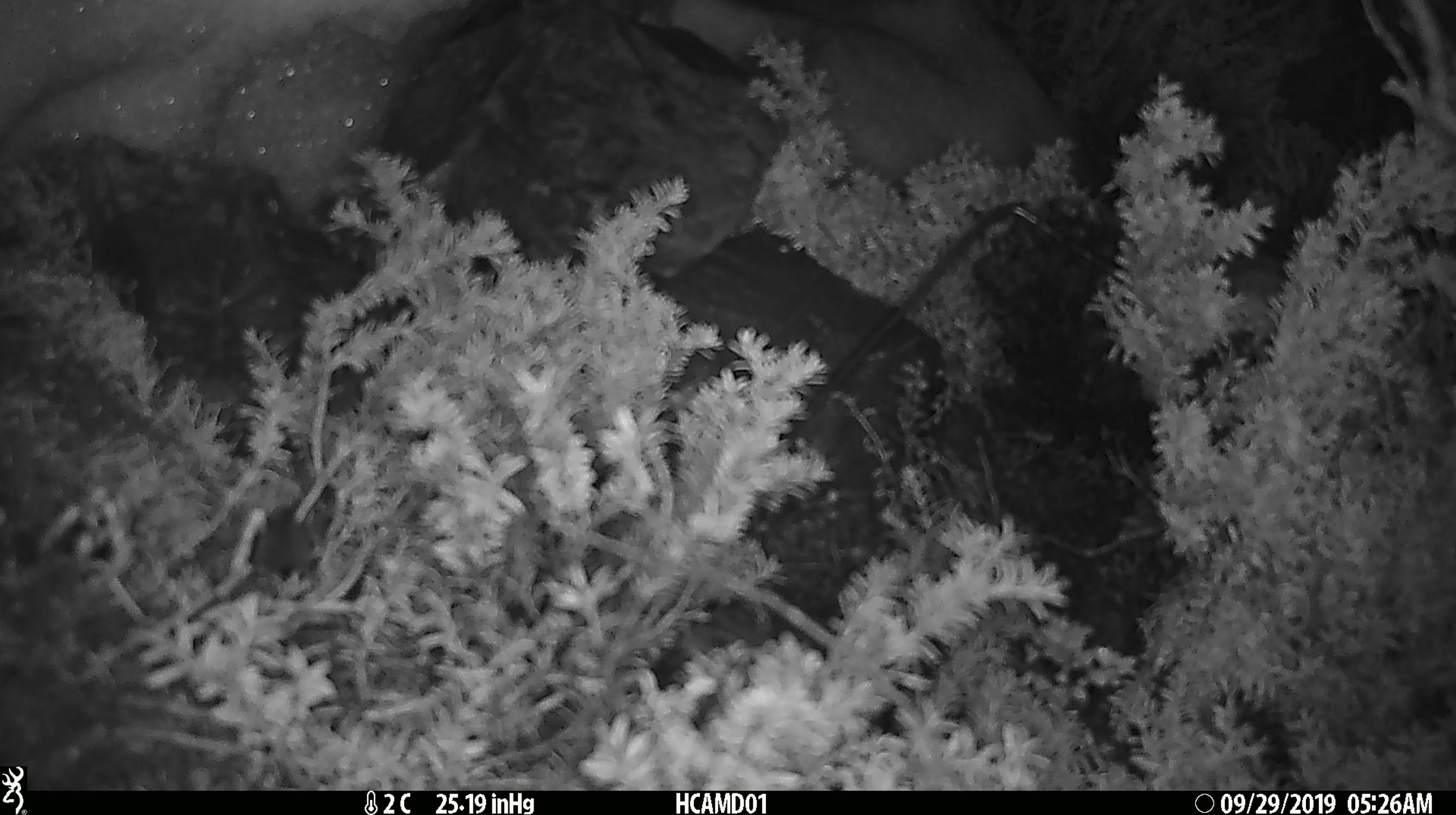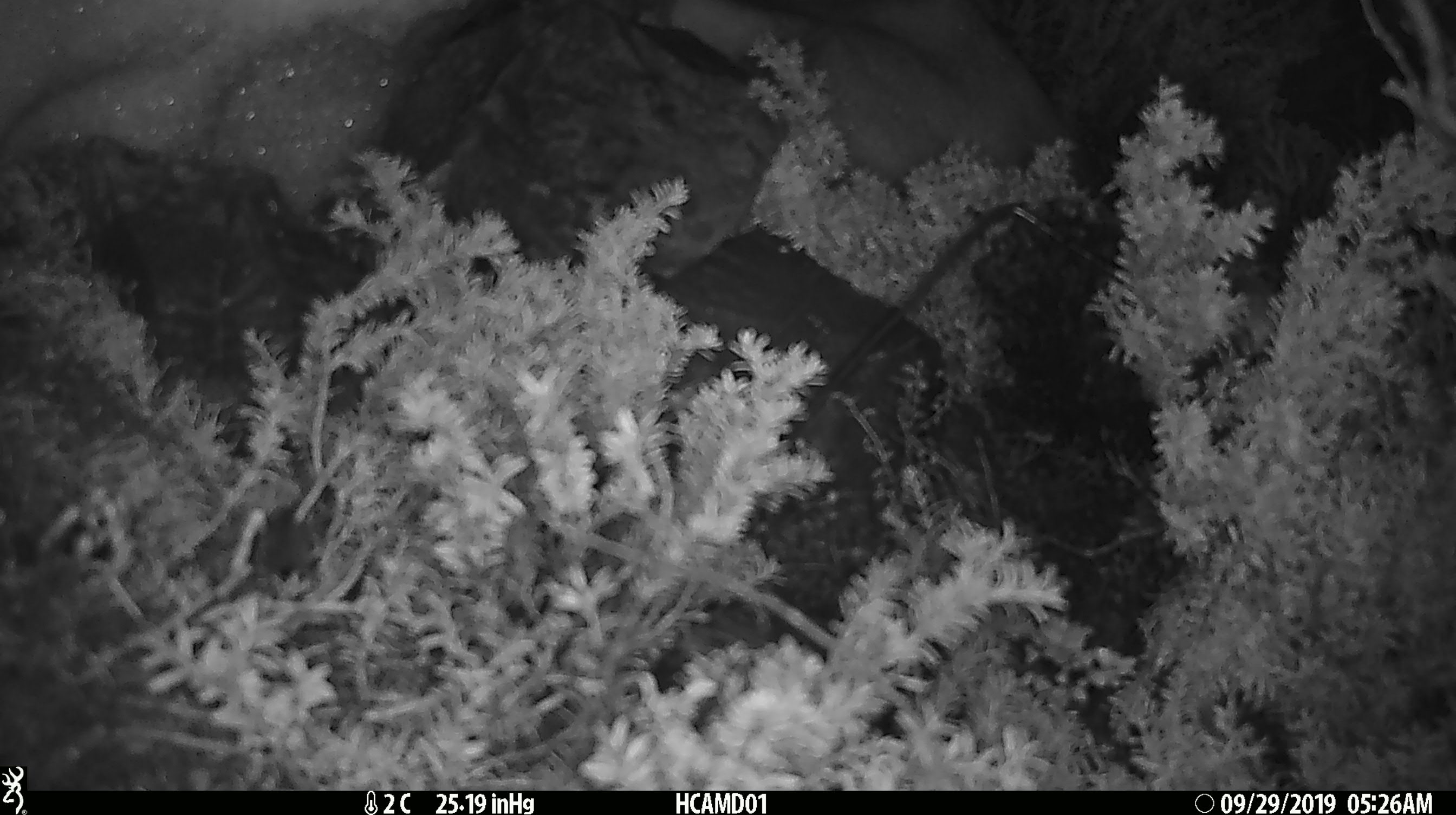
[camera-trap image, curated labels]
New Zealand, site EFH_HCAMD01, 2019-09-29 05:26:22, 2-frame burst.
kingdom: Animalia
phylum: Chordata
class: Mammalia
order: Rodentia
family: Muridae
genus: Mus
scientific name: Mus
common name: mouse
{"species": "mouse (Mus)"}